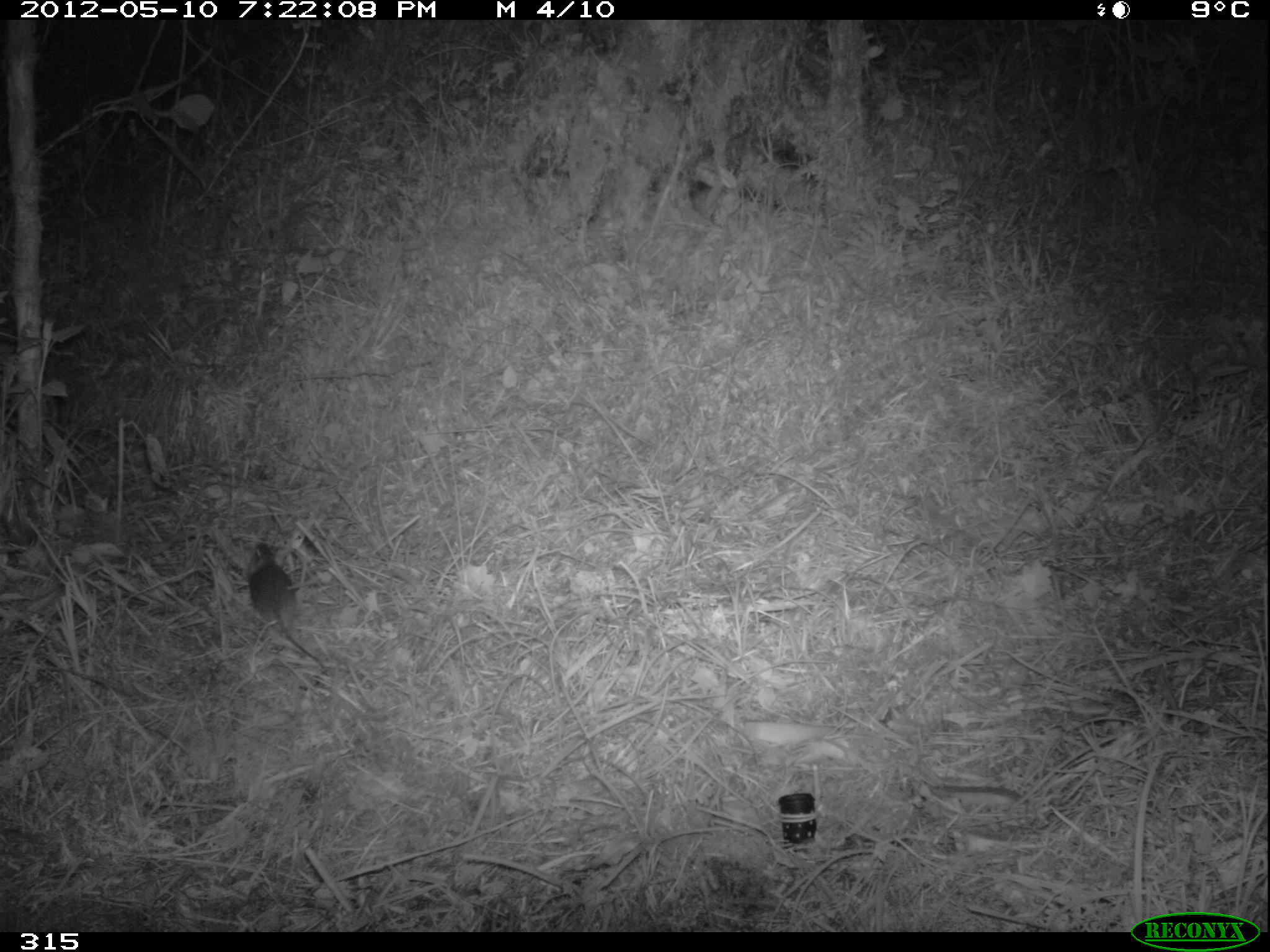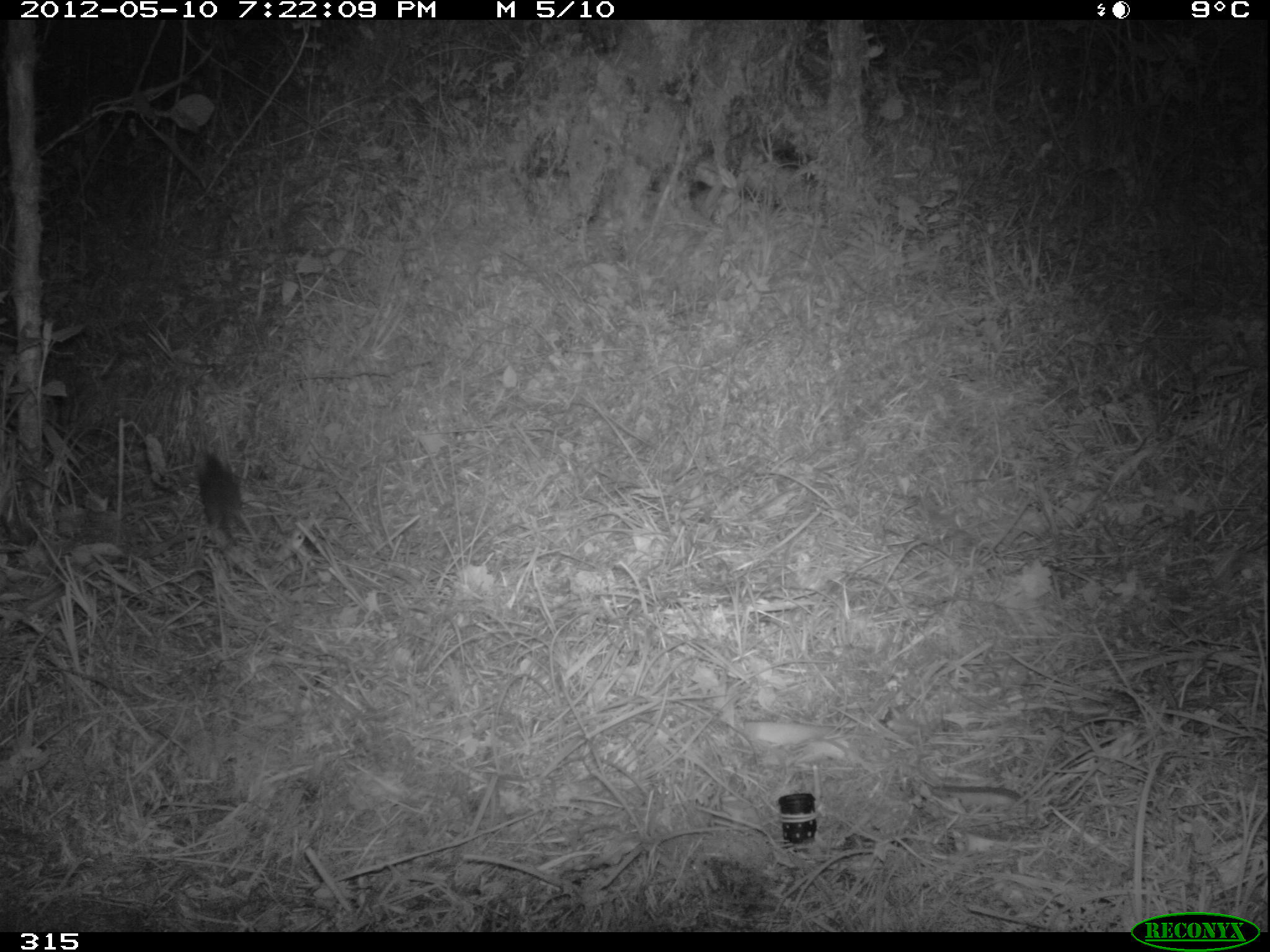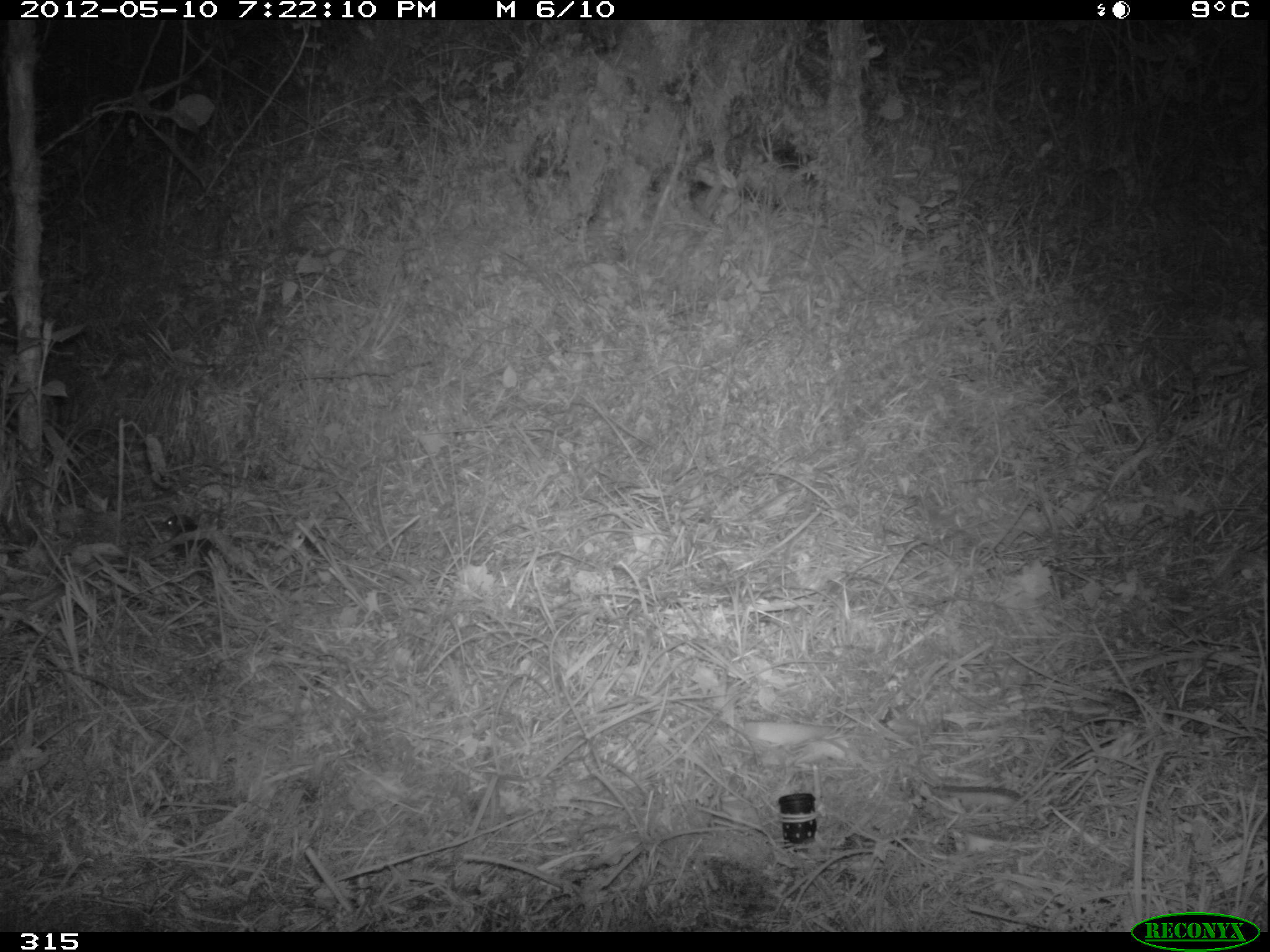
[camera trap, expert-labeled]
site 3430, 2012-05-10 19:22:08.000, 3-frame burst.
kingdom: Animalia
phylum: Chordata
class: Mammalia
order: Rodentia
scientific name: Rodentia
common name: rodents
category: unknown rodent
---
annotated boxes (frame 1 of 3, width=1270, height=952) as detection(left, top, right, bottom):
unknown rodent: detection(246, 543, 322, 665)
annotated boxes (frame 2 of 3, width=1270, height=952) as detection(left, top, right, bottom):
unknown rodent: detection(198, 453, 243, 544)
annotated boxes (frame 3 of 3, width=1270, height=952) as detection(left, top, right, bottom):
unknown rodent: detection(161, 515, 229, 566)